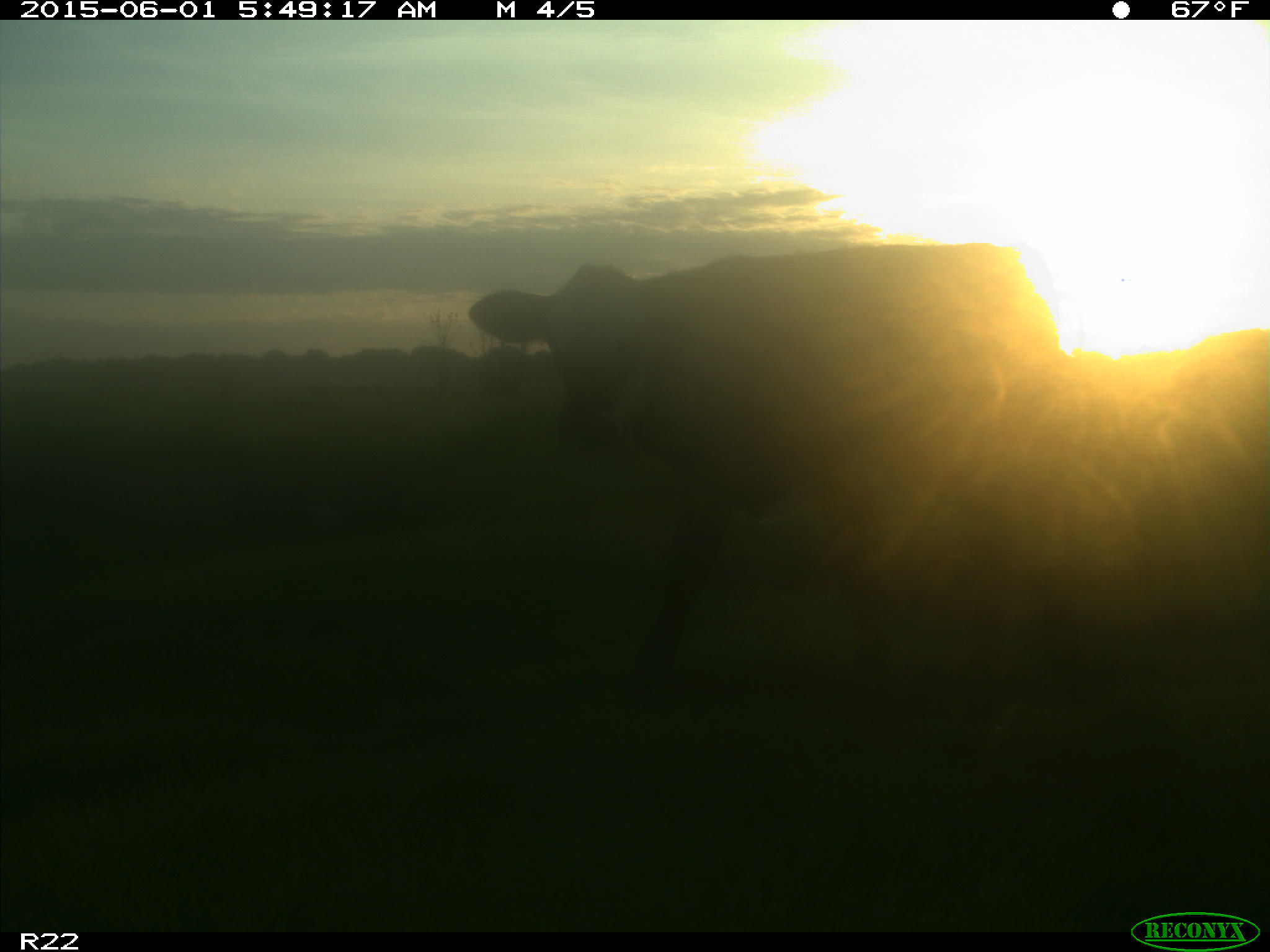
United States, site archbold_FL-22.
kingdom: Animalia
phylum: Chordata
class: Mammalia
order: Artiodactyla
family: Bovidae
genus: Bos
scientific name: Bos taurus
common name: domestic cow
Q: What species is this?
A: Bos taurus (domestic cow).